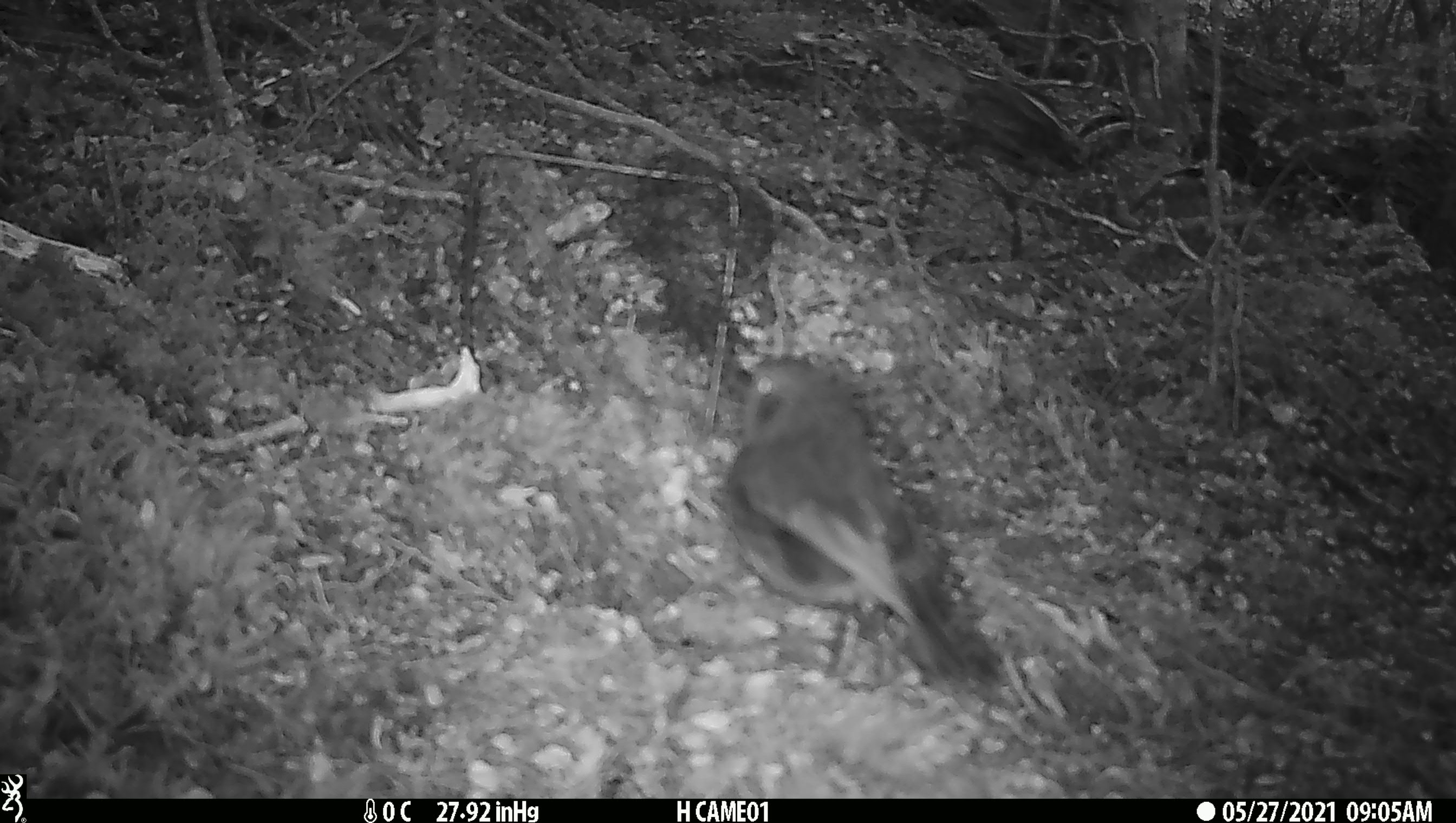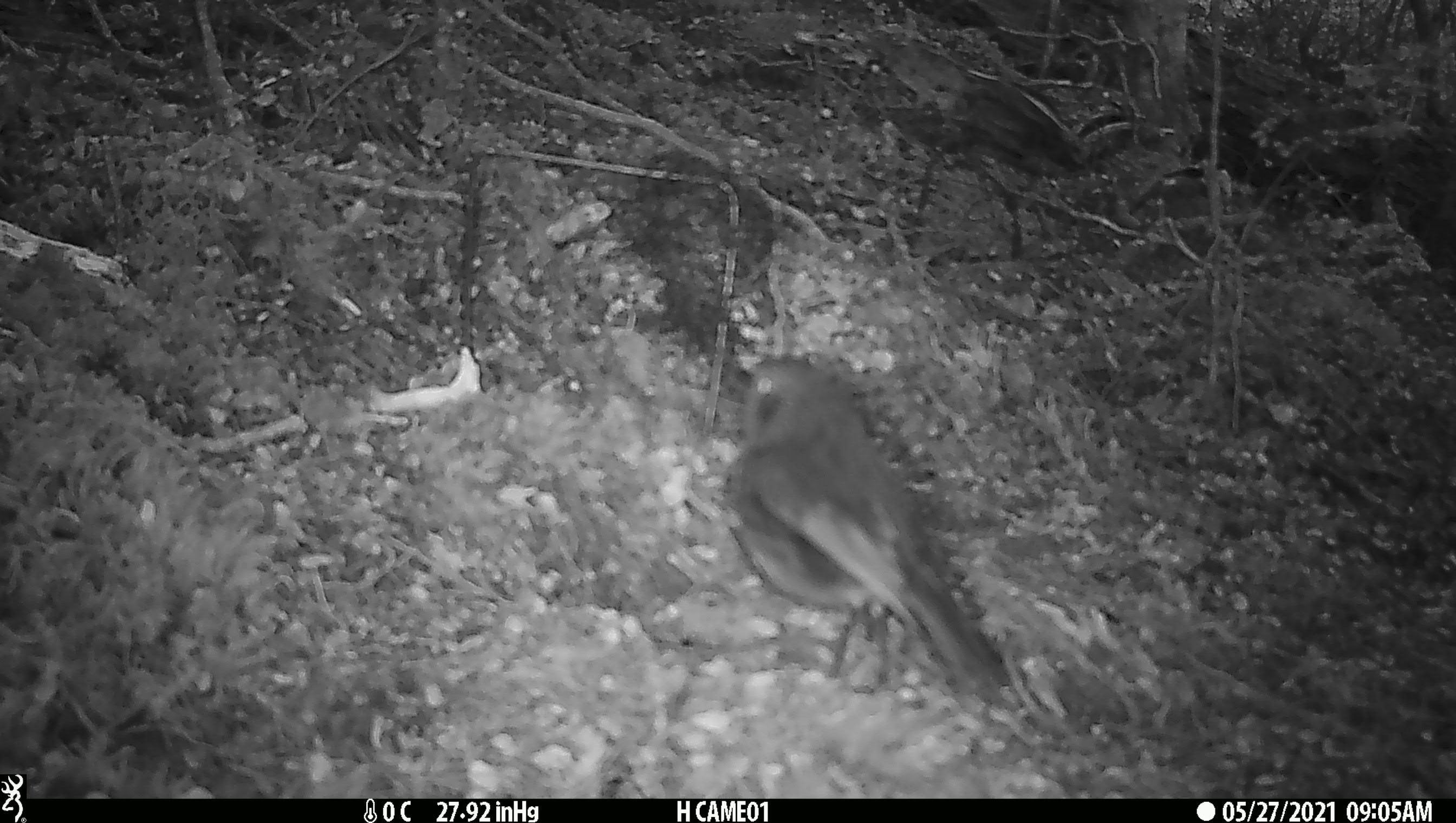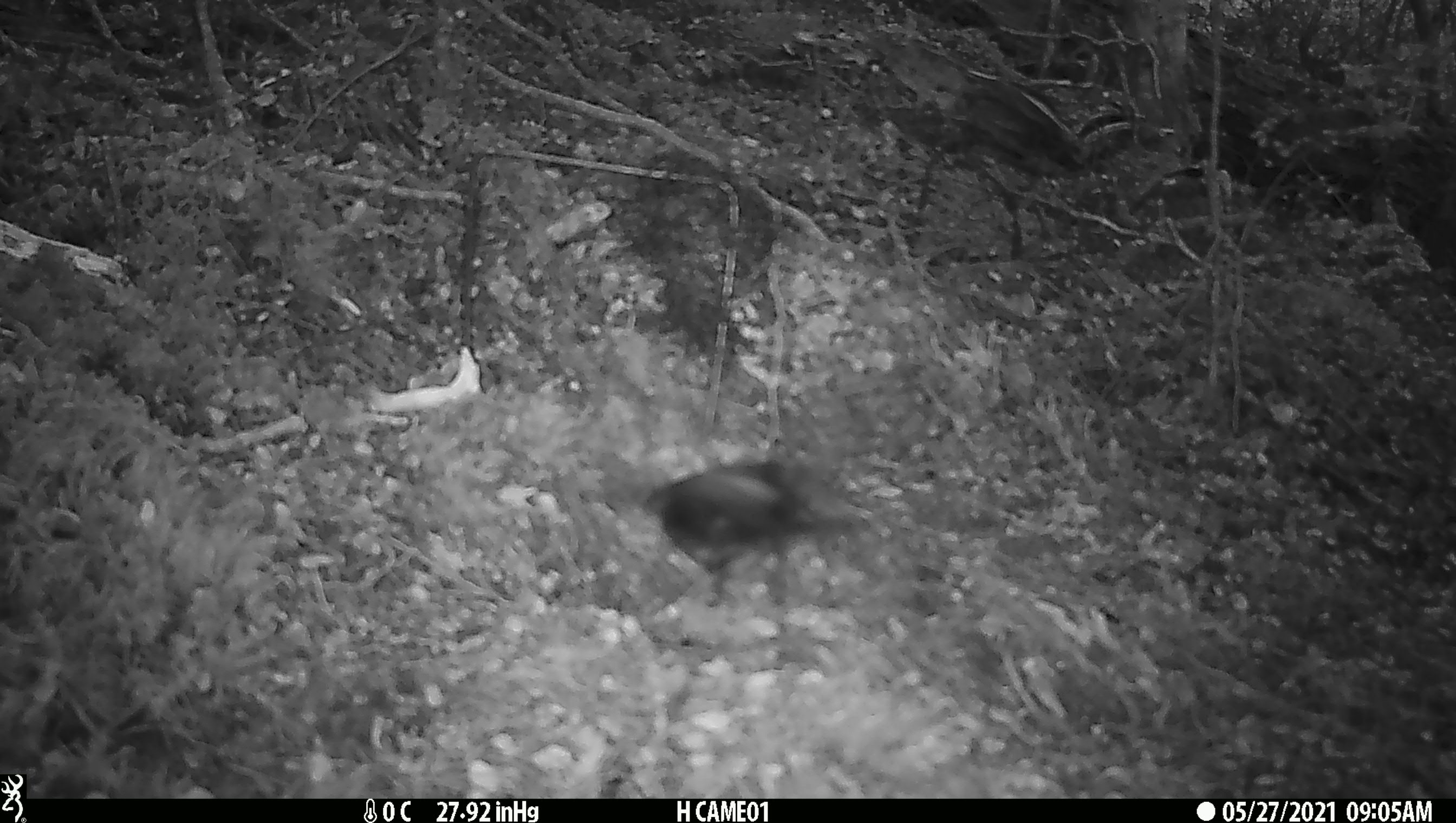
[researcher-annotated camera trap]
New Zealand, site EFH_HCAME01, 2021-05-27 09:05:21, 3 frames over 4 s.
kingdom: Animalia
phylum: Chordata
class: Aves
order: Passeriformes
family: Petroicidae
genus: Petroica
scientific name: Petroica australis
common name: new zealand robin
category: robin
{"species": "robin (new zealand robin) (Petroica australis)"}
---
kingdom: Animalia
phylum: Chordata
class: Aves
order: Passeriformes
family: Petroicidae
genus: Petroica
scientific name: Petroica macrocephala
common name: tomtit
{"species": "tomtit (Petroica macrocephala)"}